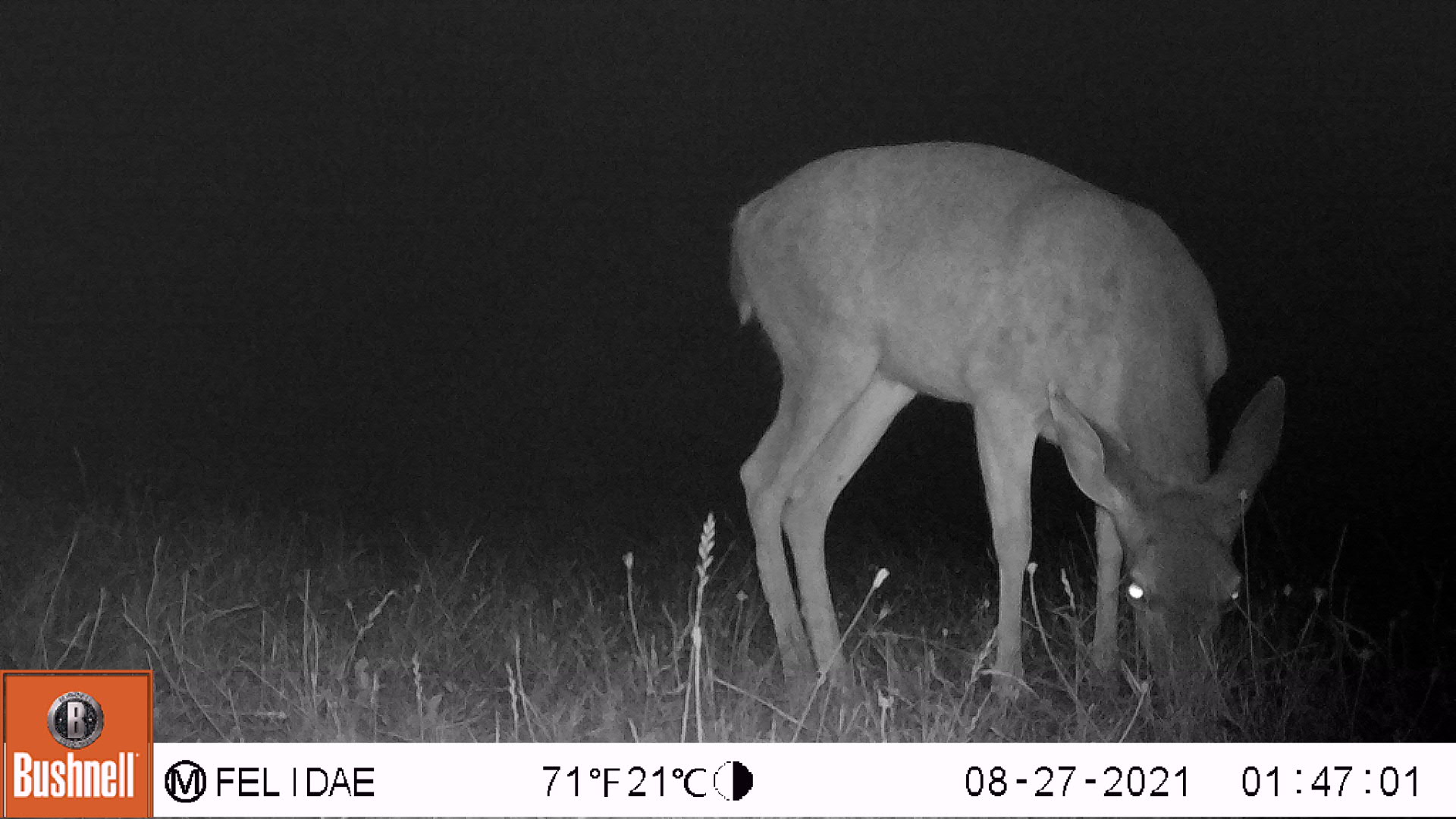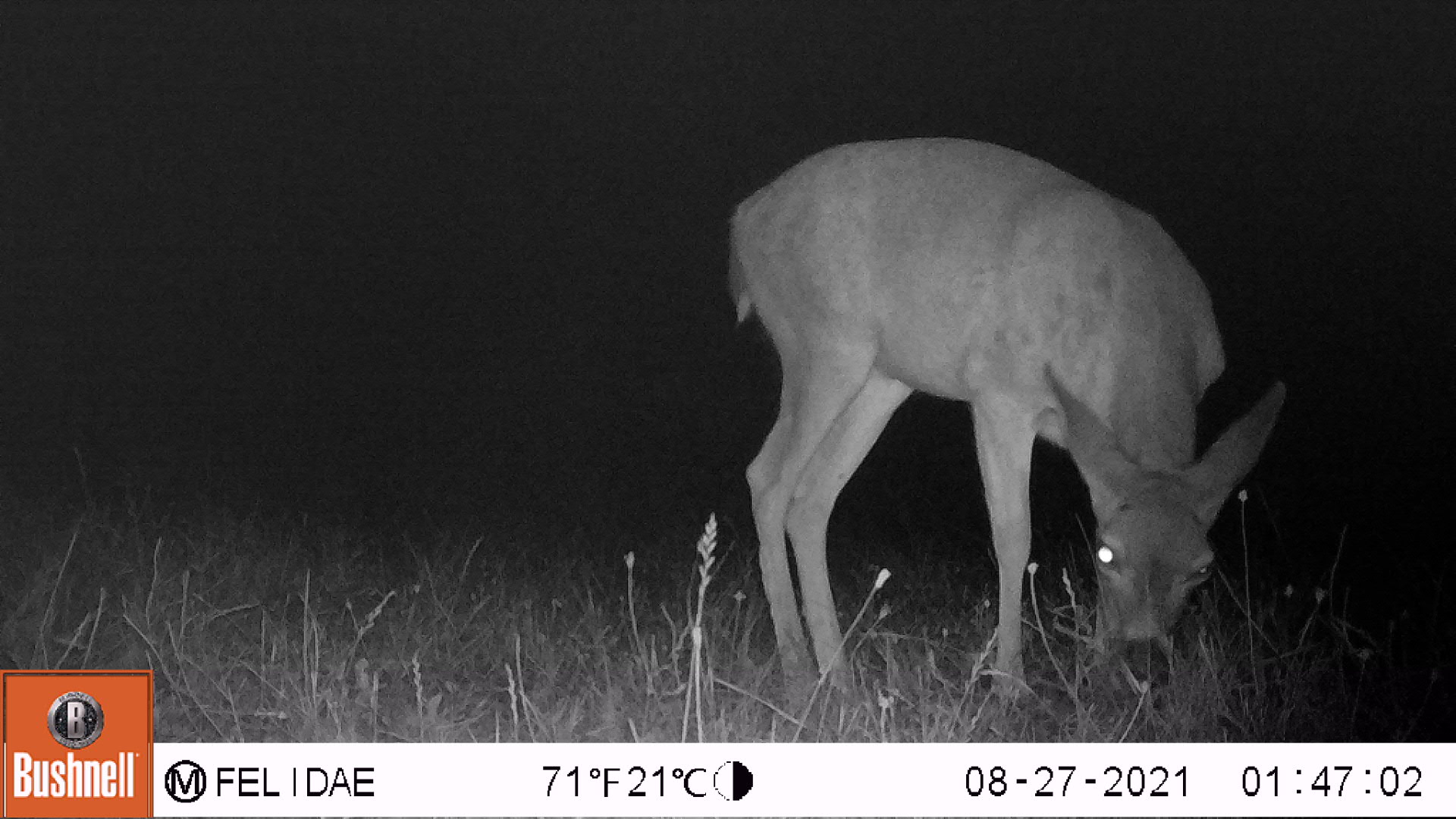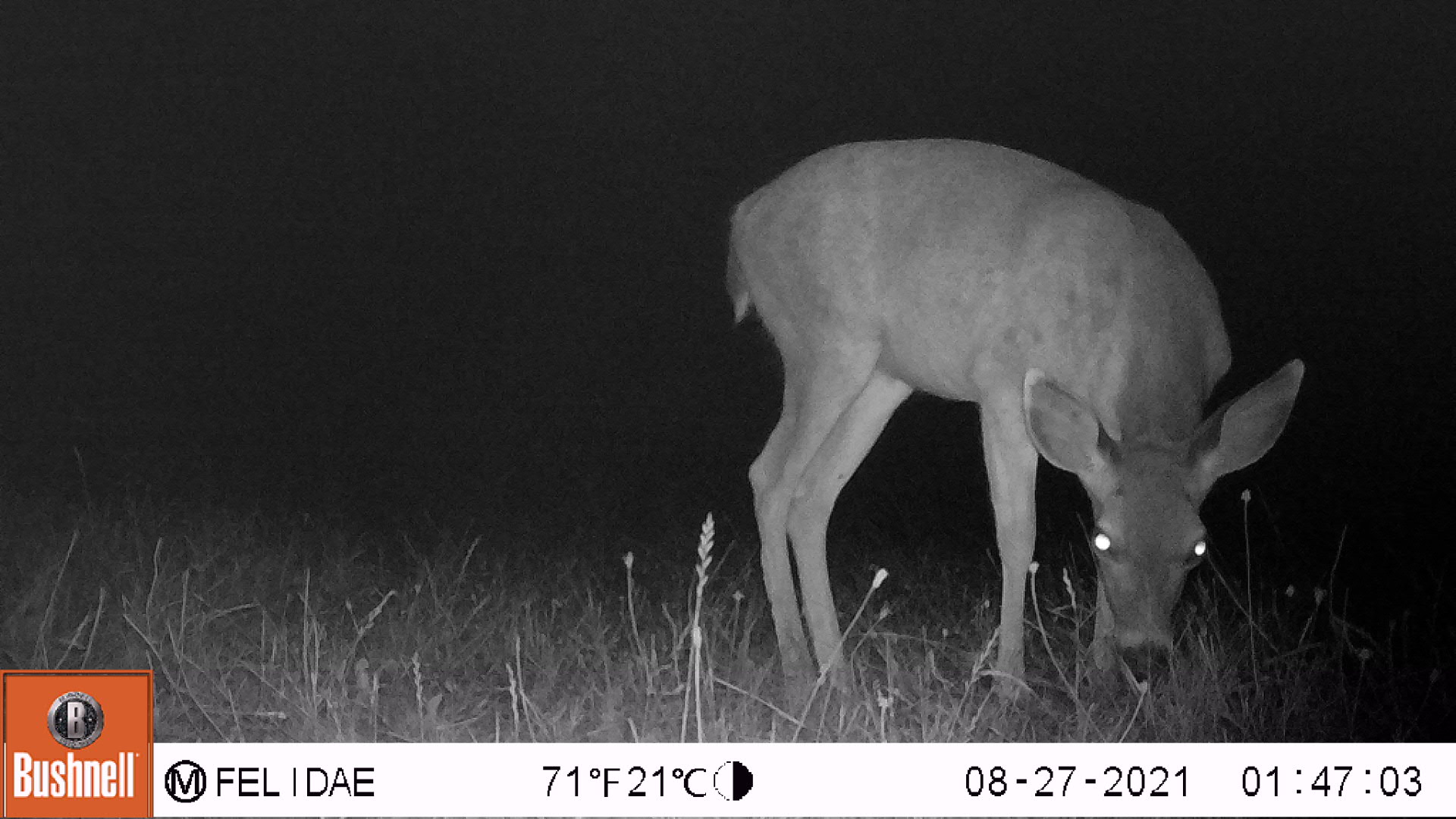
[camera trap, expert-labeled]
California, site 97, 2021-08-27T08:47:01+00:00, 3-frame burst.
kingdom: Animalia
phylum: Chordata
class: Mammalia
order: Artiodactyla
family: Cervidae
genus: Odocoileus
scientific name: Odocoileus hemionus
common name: mule deer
Mule deer (Odocoileus hemionus).